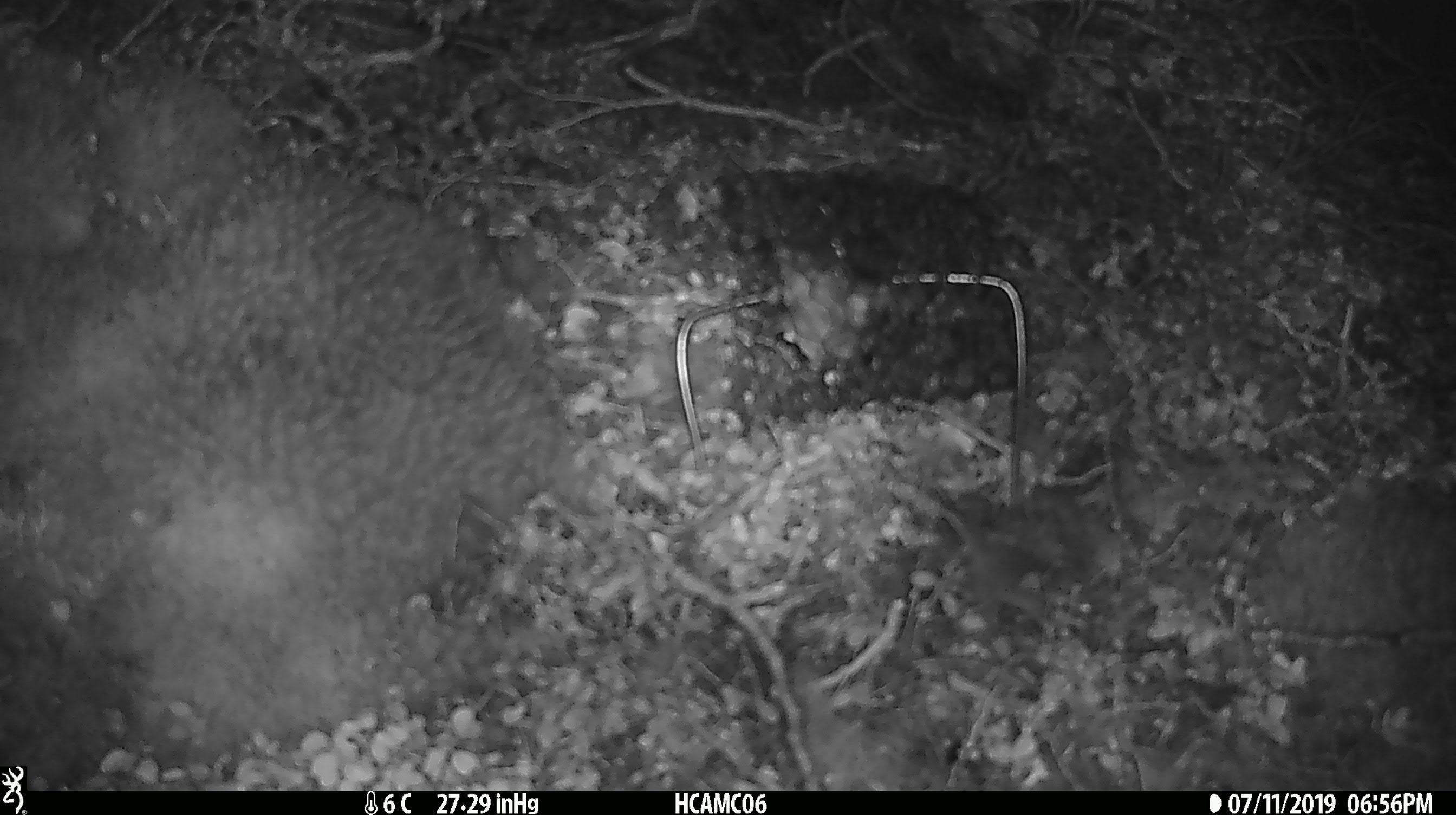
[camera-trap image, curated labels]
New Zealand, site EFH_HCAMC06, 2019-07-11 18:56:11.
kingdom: Animalia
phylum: Chordata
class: Mammalia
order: Rodentia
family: Muridae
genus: Mus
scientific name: Mus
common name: mouse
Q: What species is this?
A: Mouse (Mus).